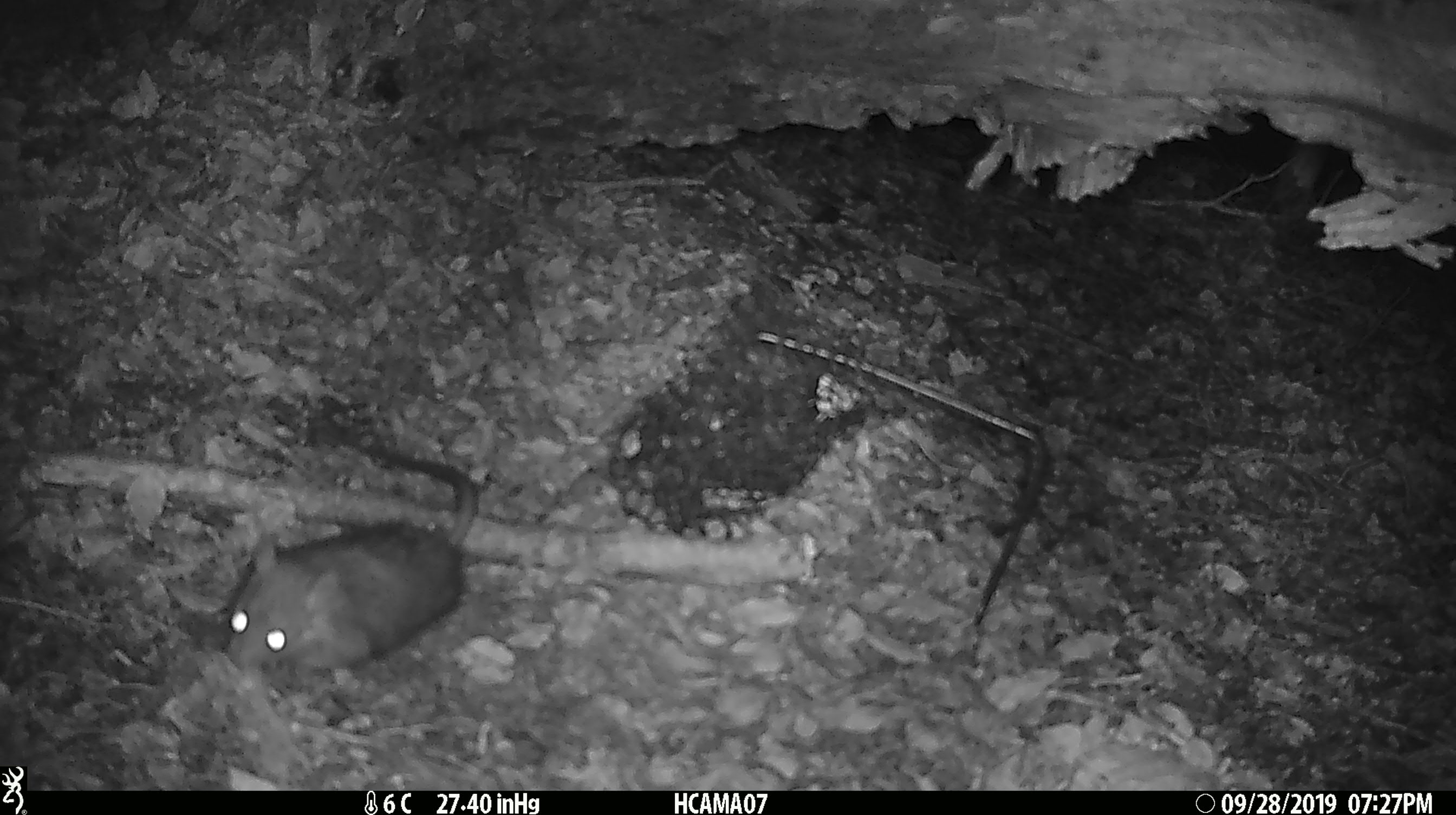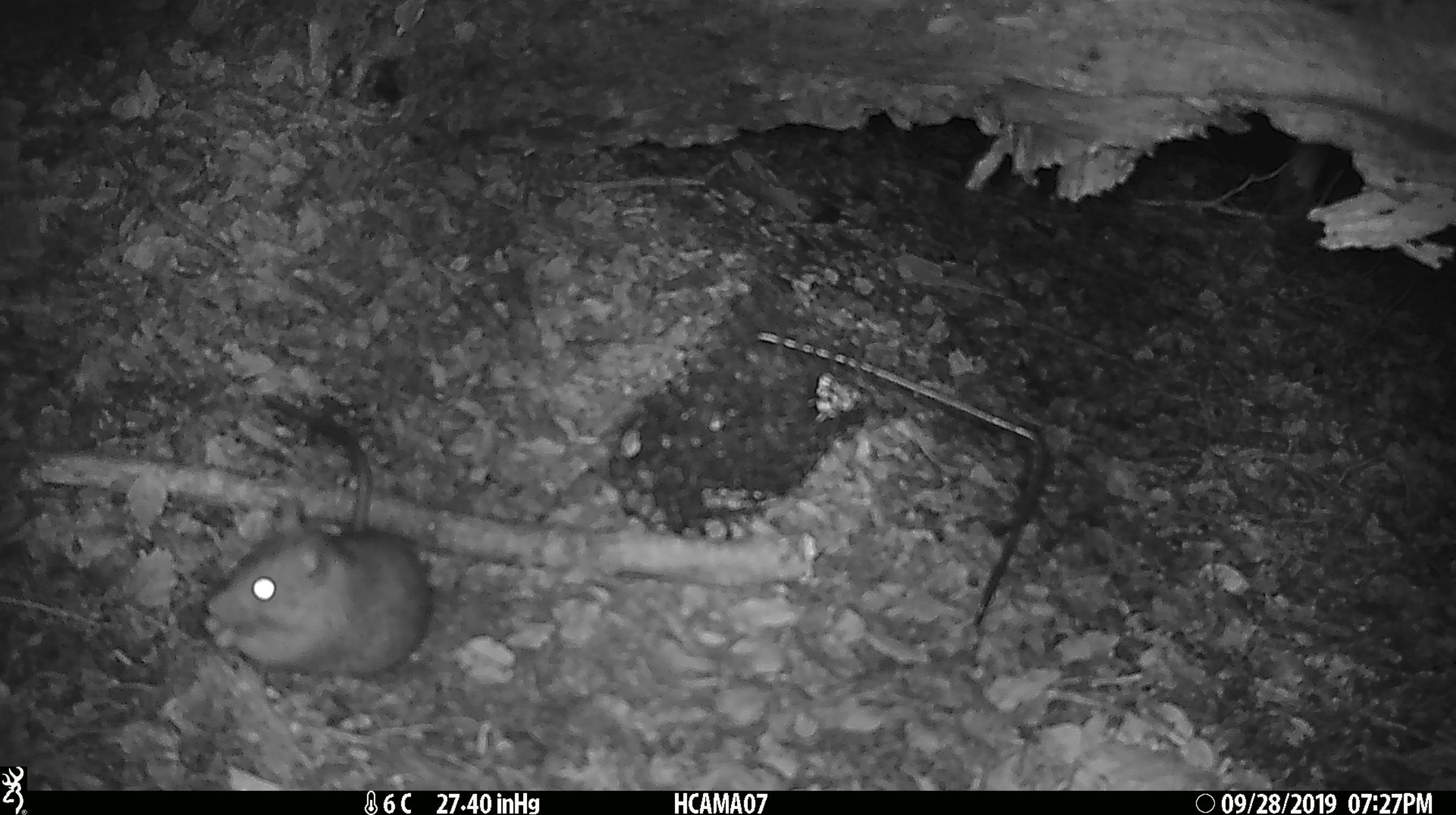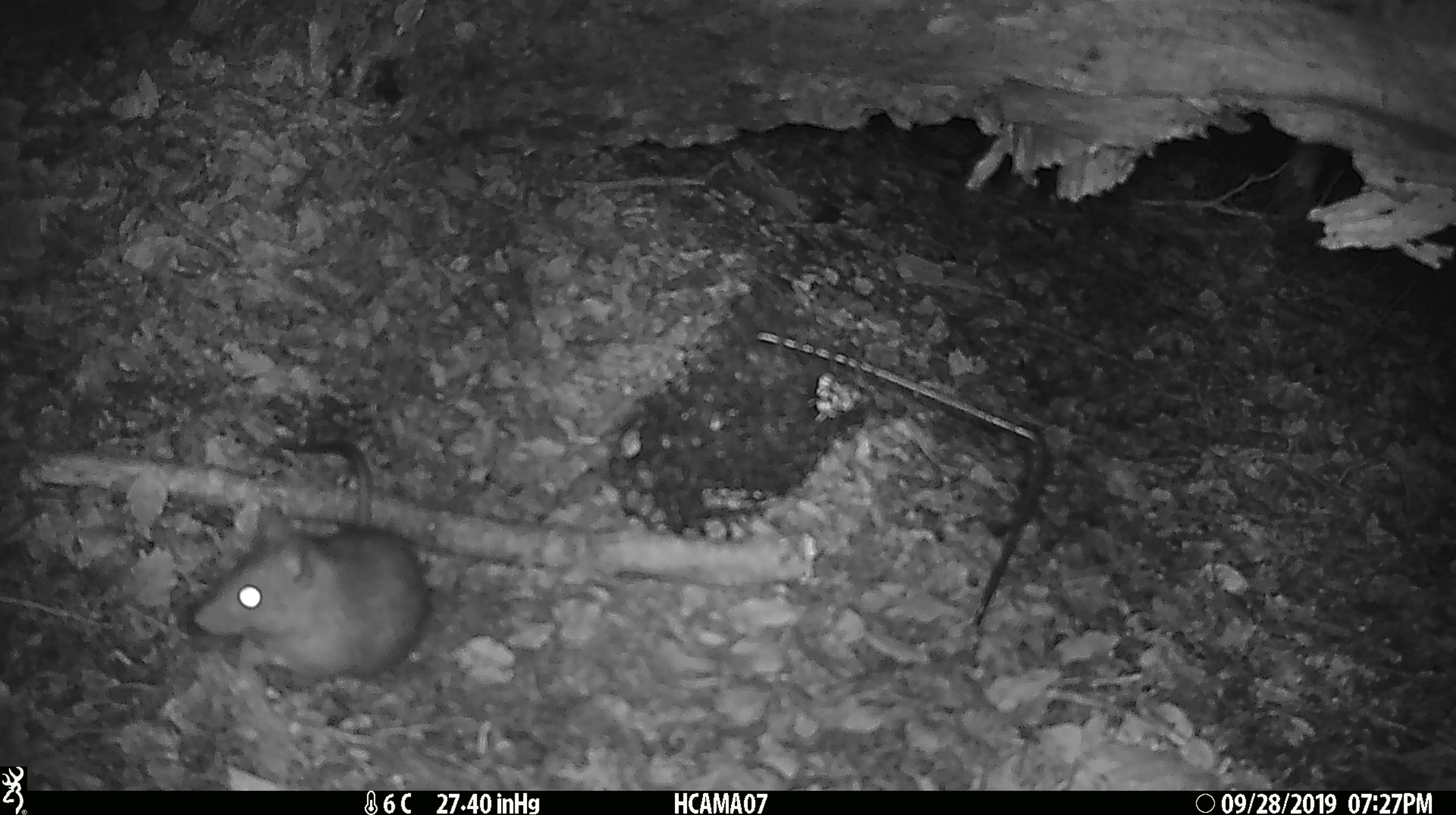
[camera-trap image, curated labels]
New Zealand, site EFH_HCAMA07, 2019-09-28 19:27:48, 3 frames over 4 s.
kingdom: Animalia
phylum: Chordata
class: Mammalia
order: Rodentia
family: Muridae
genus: Rattus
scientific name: Rattus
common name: rat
Rat (Rattus).